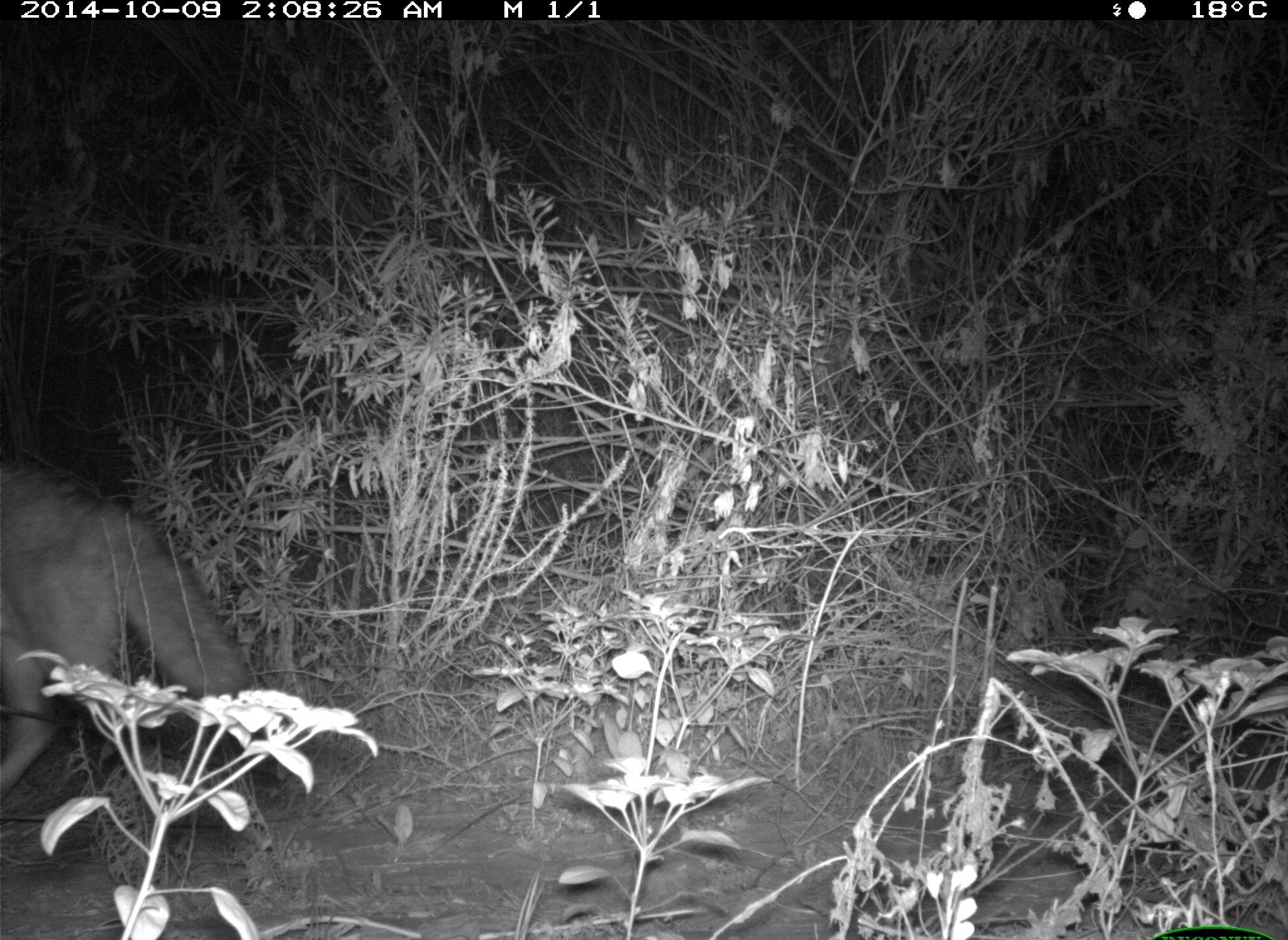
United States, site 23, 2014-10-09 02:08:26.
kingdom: Animalia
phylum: Chordata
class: Mammalia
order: Carnivora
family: Canidae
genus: Canis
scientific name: Canis latrans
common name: coyote